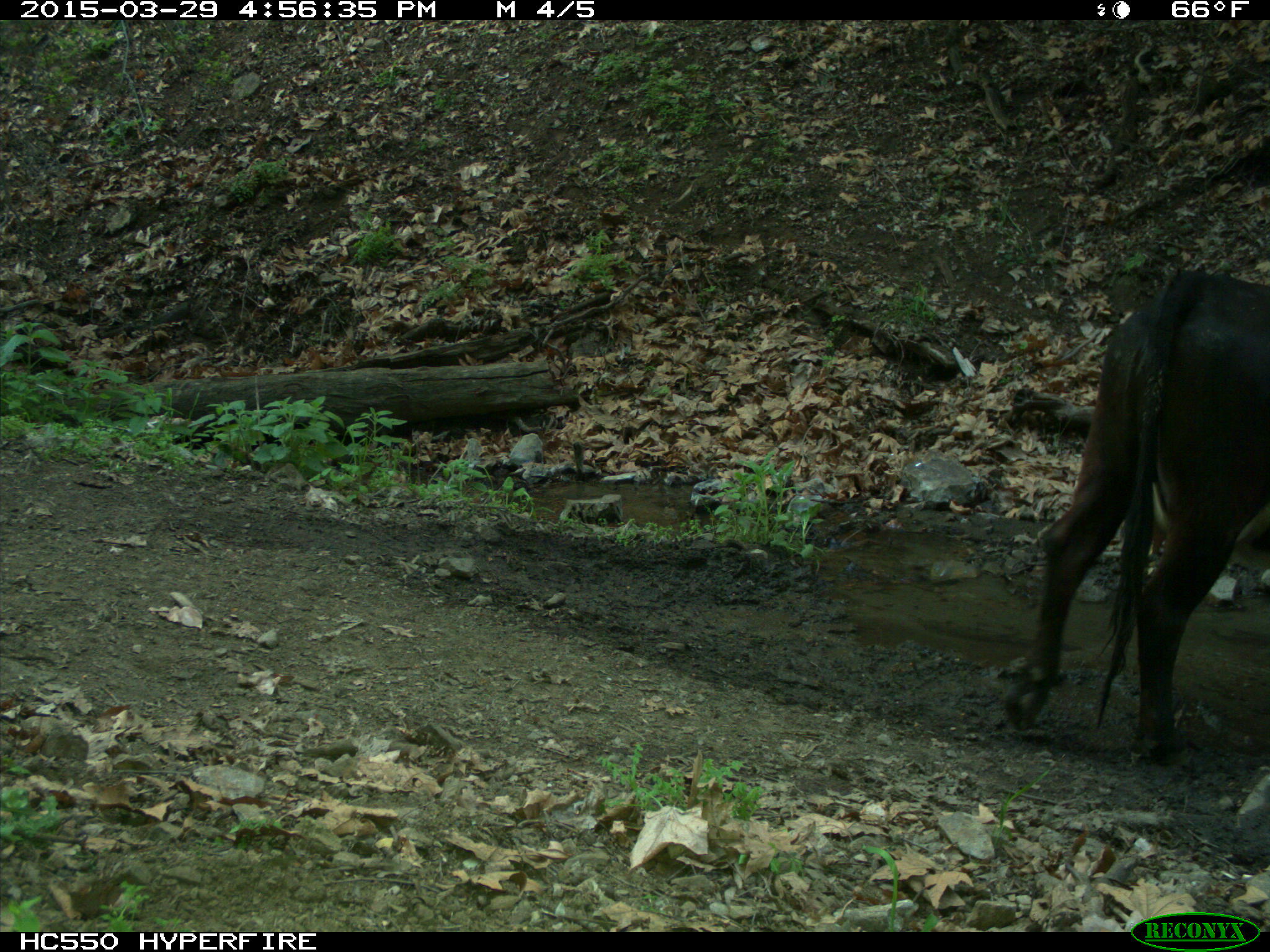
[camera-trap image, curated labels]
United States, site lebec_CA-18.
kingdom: Animalia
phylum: Chordata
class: Mammalia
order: Artiodactyla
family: Bovidae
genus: Bos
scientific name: Bos taurus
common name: domestic cow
Bos taurus (domestic cow).